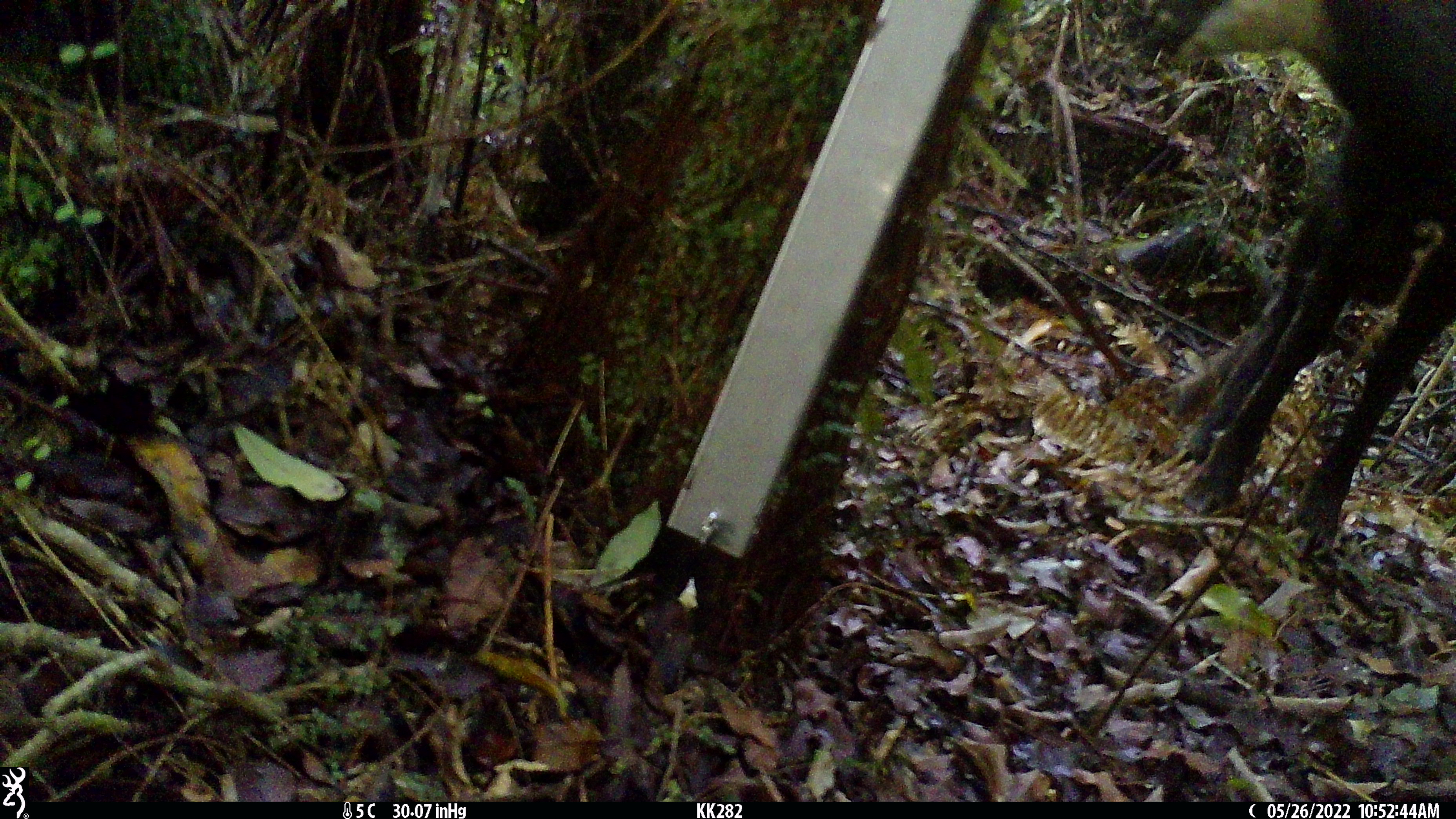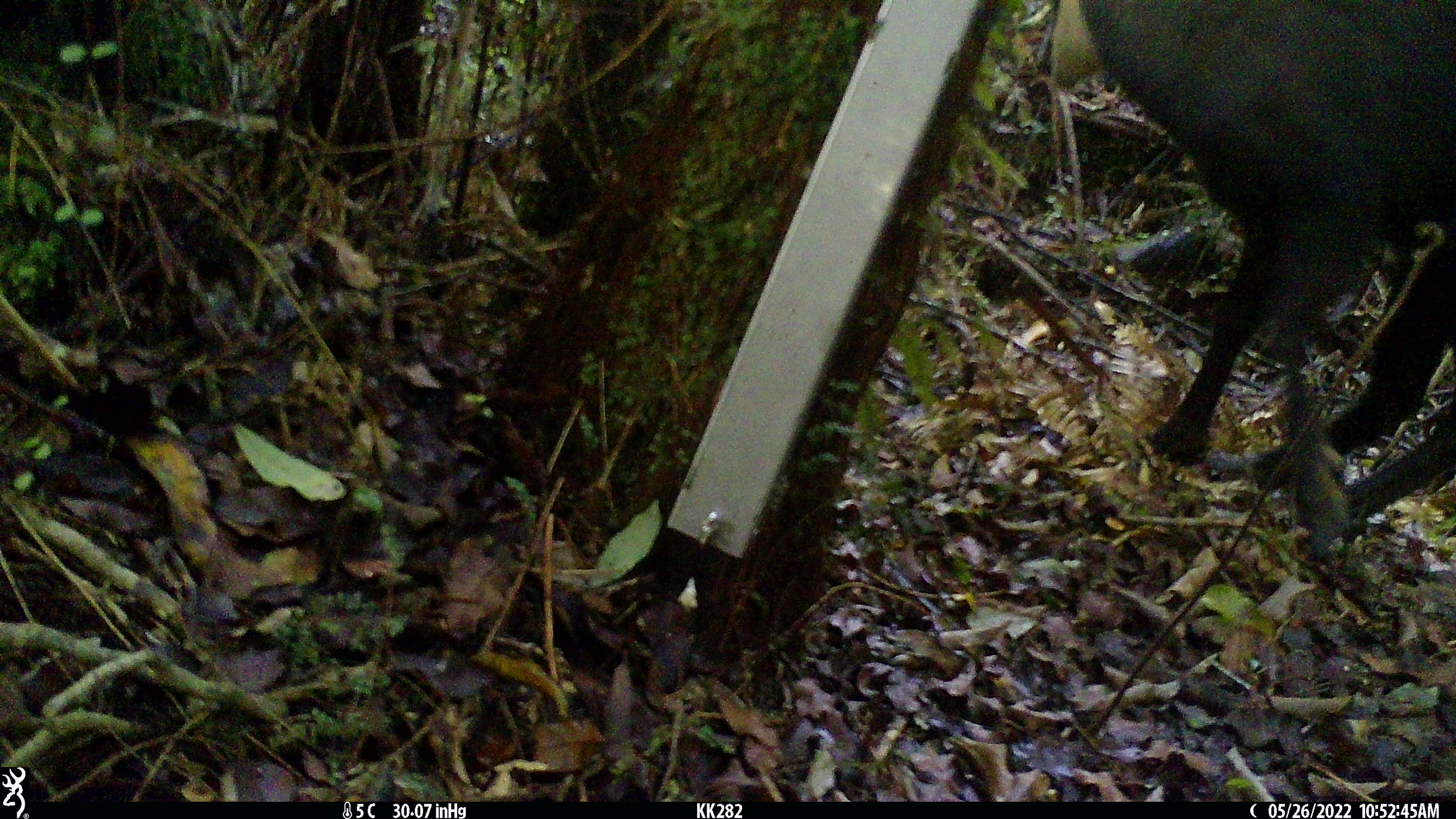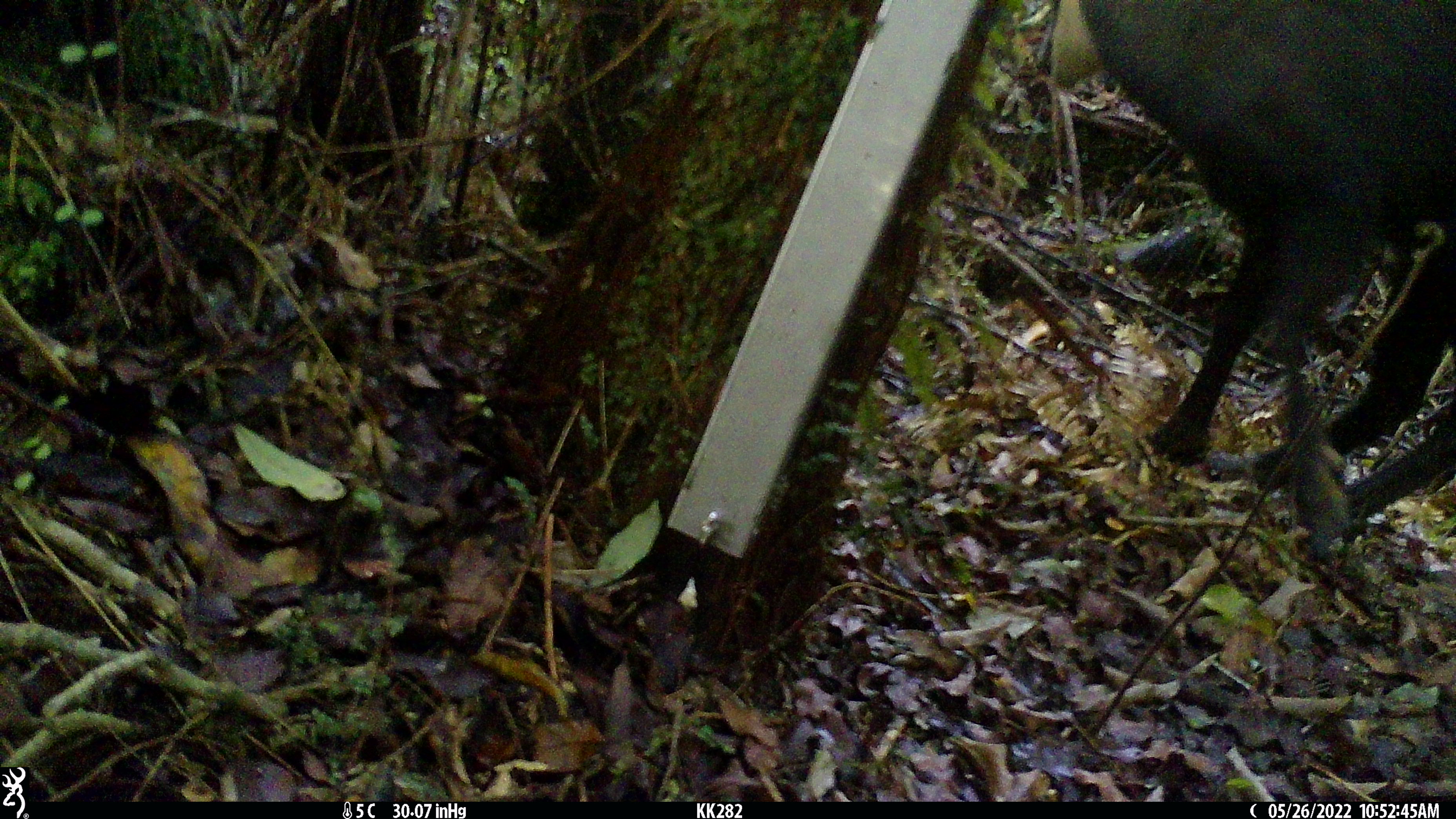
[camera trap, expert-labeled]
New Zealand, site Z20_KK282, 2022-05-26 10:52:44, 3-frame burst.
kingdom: Animalia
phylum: Chordata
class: Mammalia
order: Artiodactyla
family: Bovidae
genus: Rupicapra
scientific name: Rupicapra rupicapra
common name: alpine chamois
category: chamois